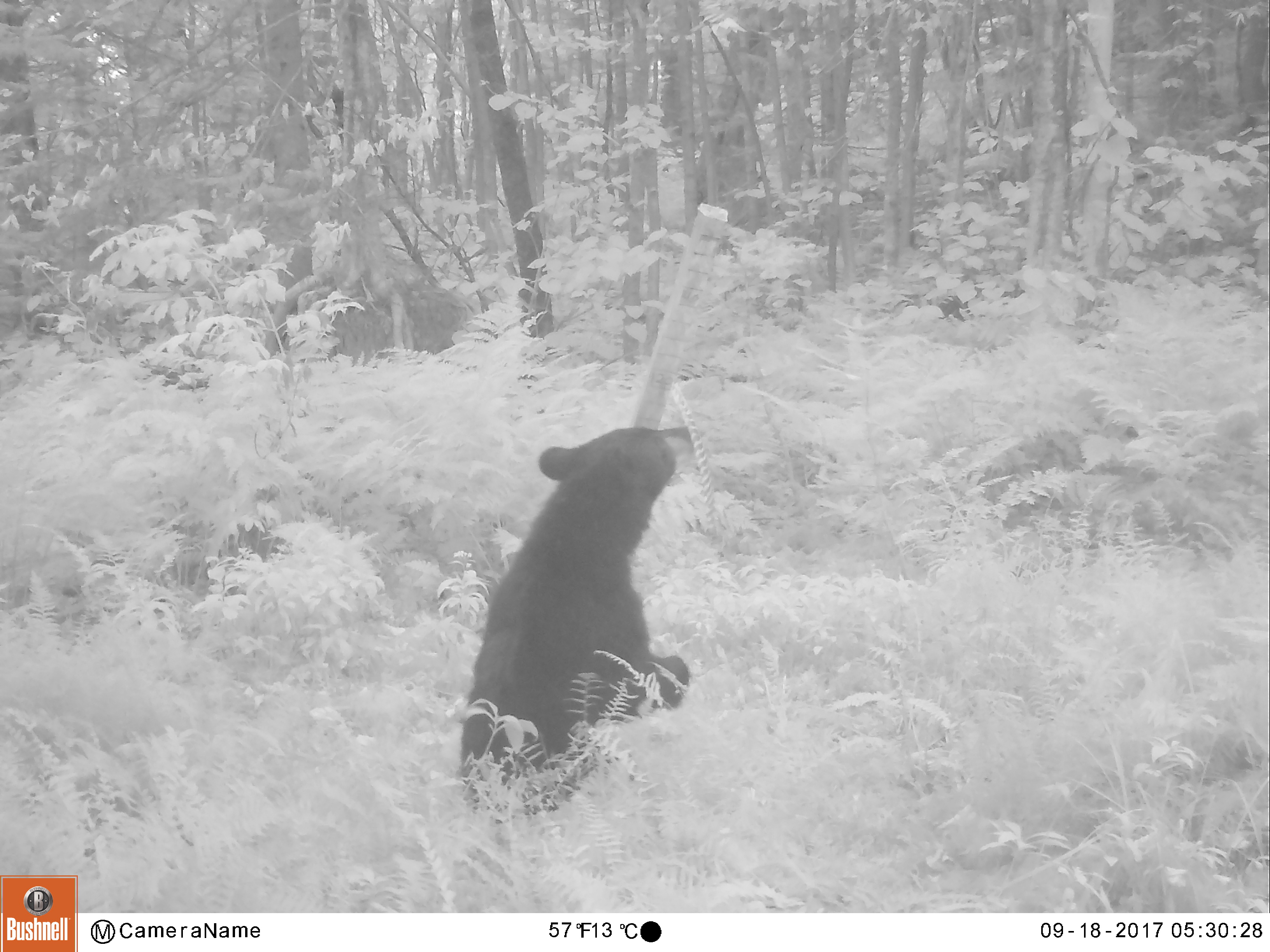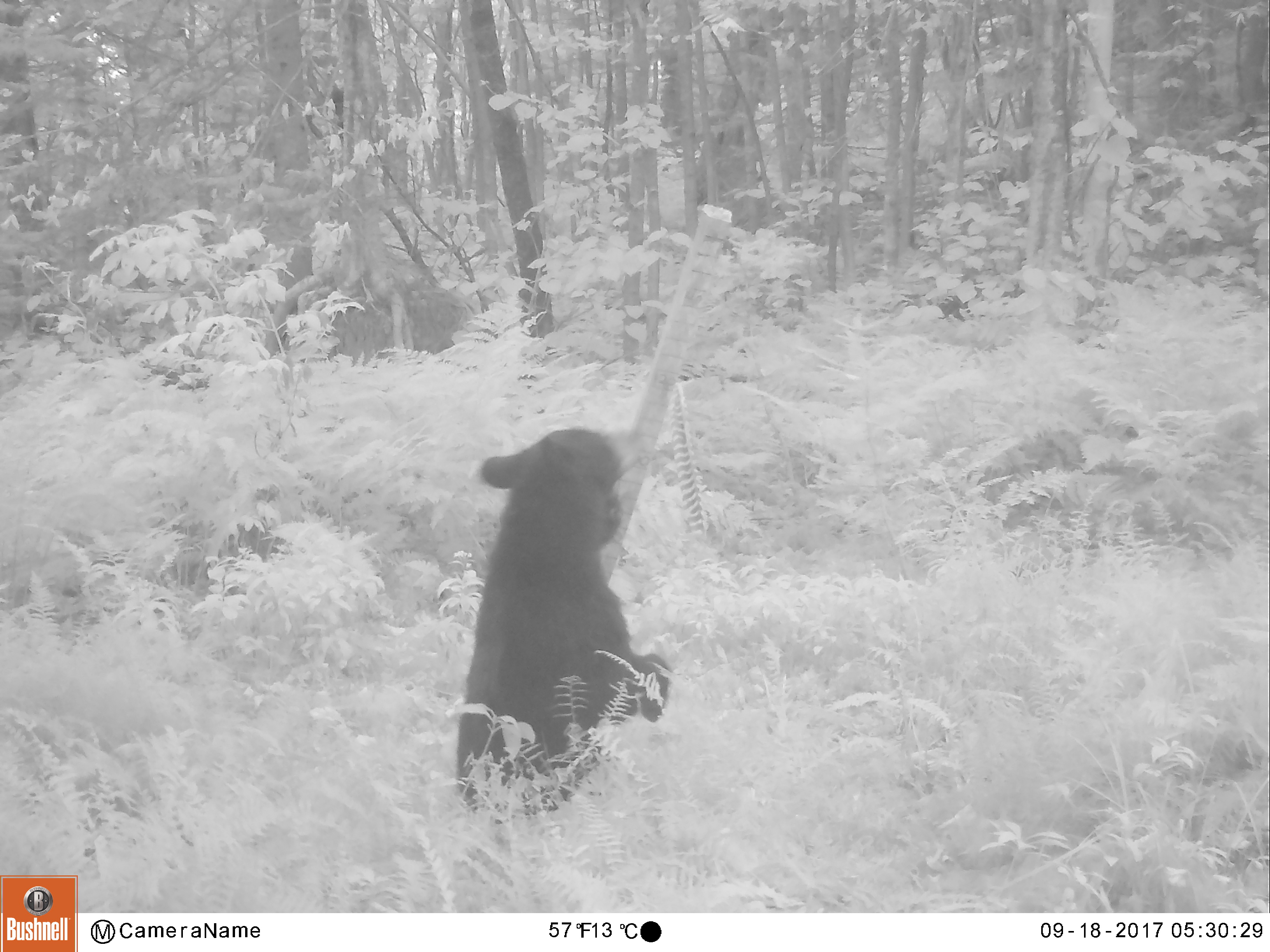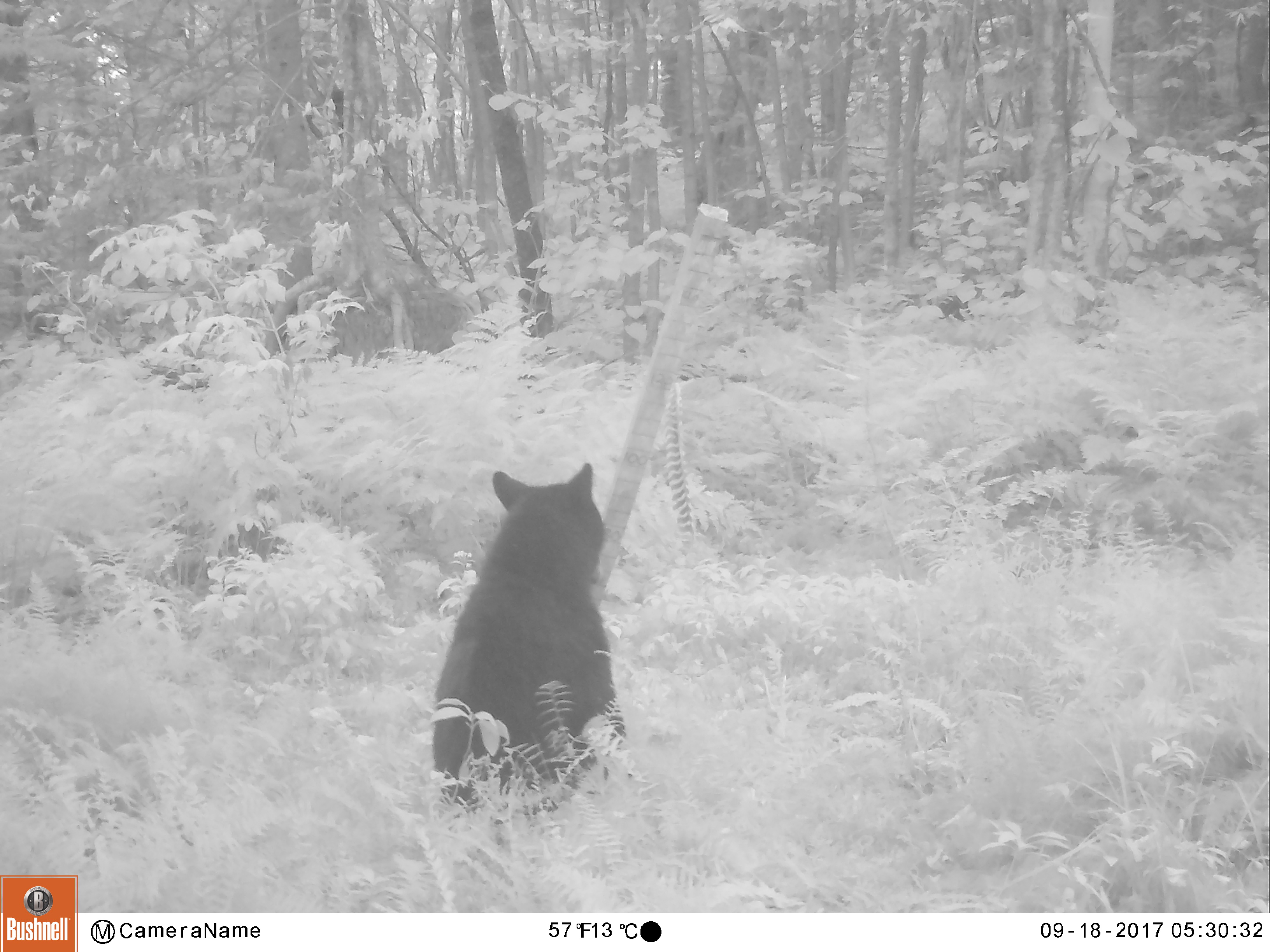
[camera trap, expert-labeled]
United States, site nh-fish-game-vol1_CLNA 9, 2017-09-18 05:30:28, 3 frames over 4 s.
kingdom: Animalia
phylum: Chordata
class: Mammalia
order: Carnivora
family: Ursidae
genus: Ursus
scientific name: Ursus americanus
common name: black bear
Black bear (Ursus americanus).